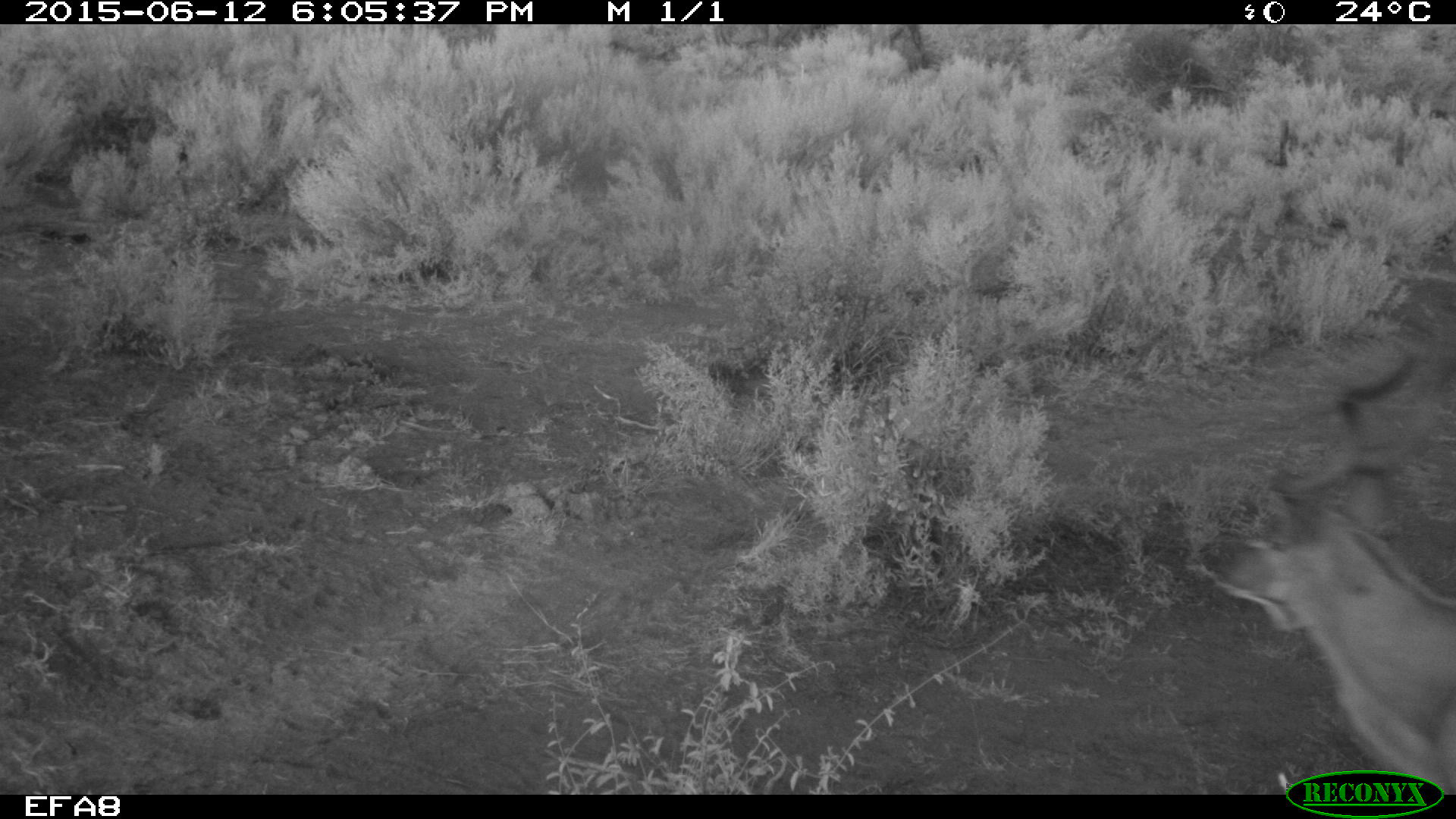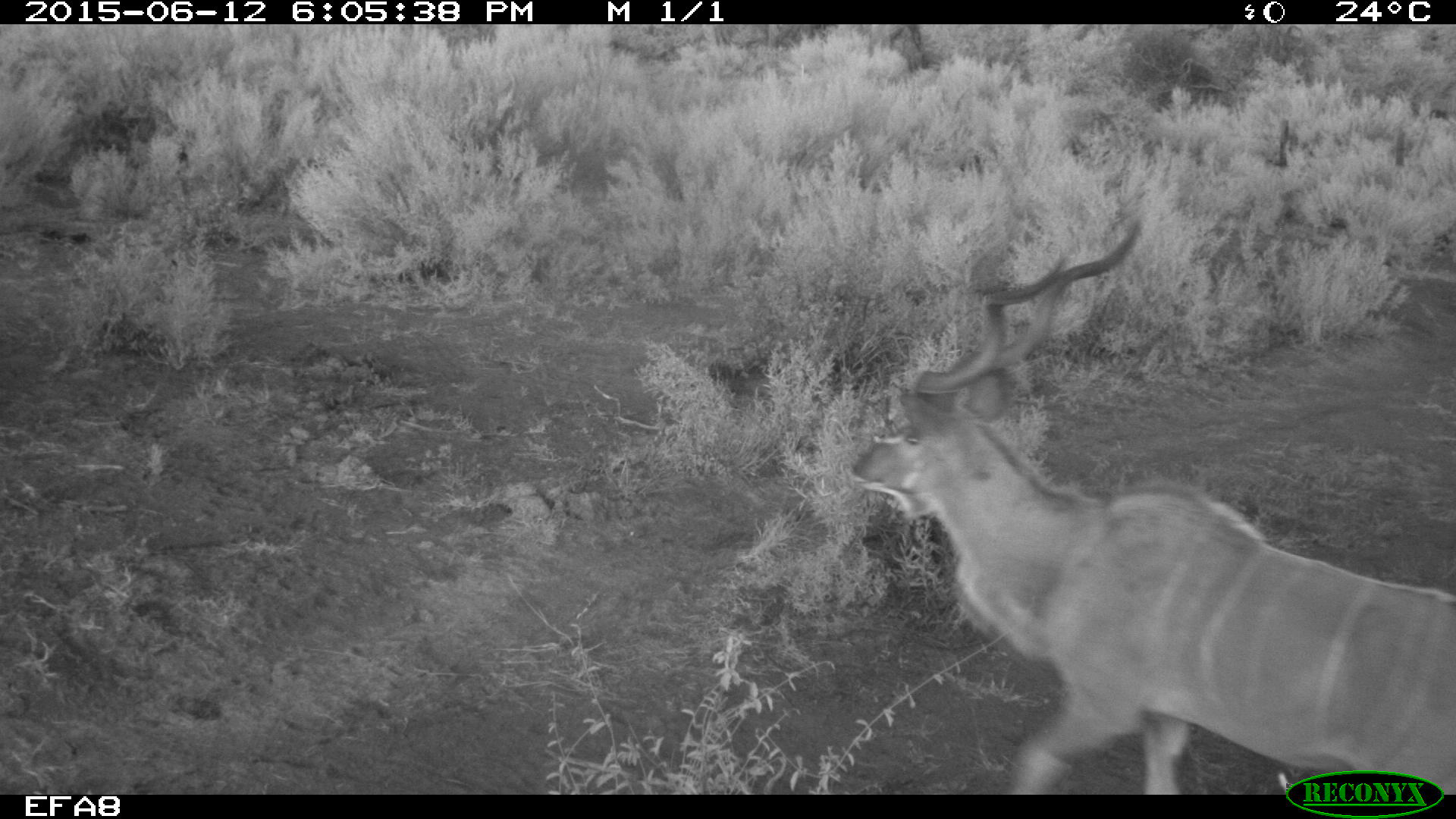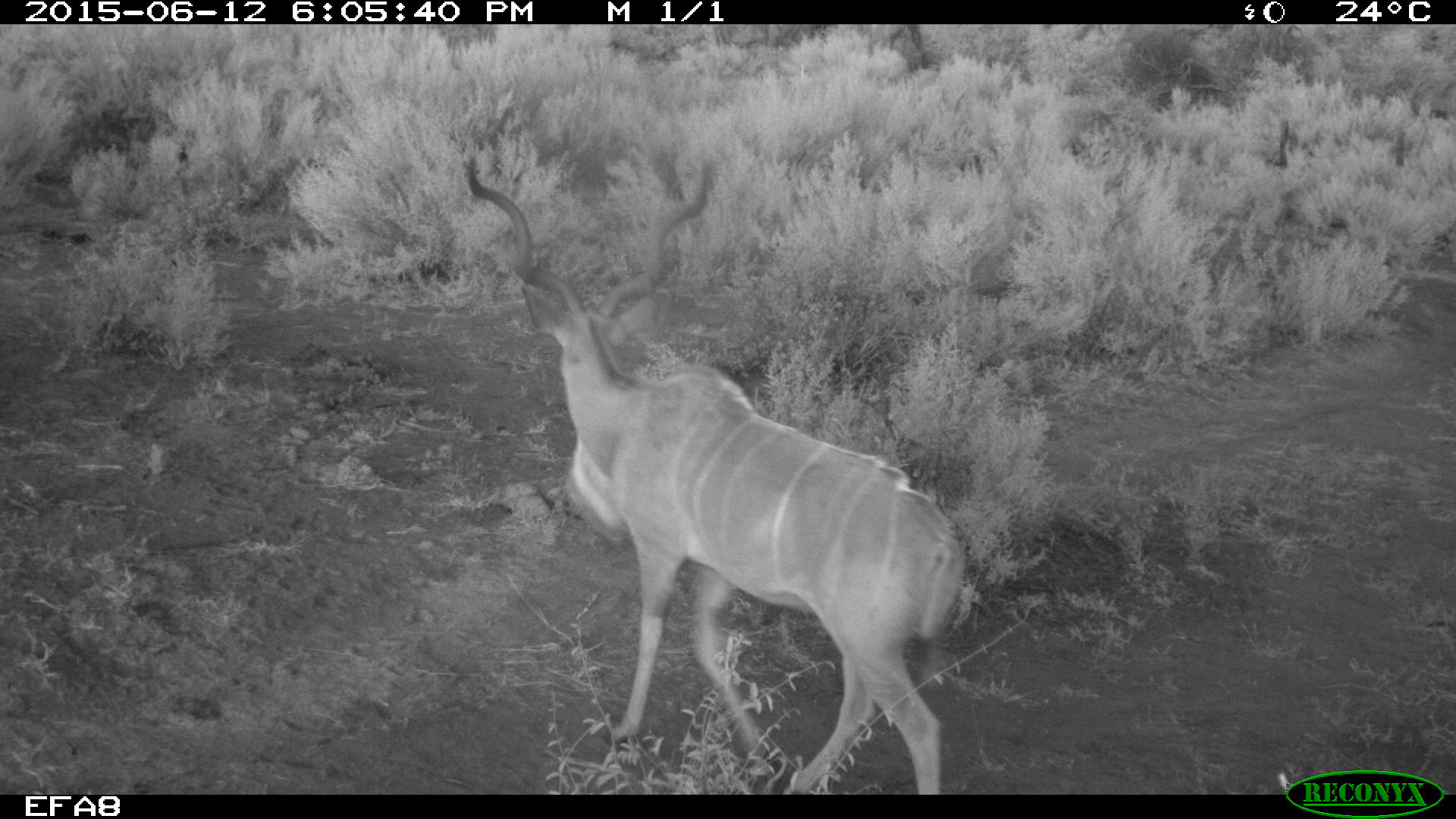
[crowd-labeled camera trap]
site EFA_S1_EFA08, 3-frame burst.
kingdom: Animalia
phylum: Chordata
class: Mammalia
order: Artiodactyla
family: Bovidae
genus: Tragelaphus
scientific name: Tragelaphus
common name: kudu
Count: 1.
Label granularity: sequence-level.